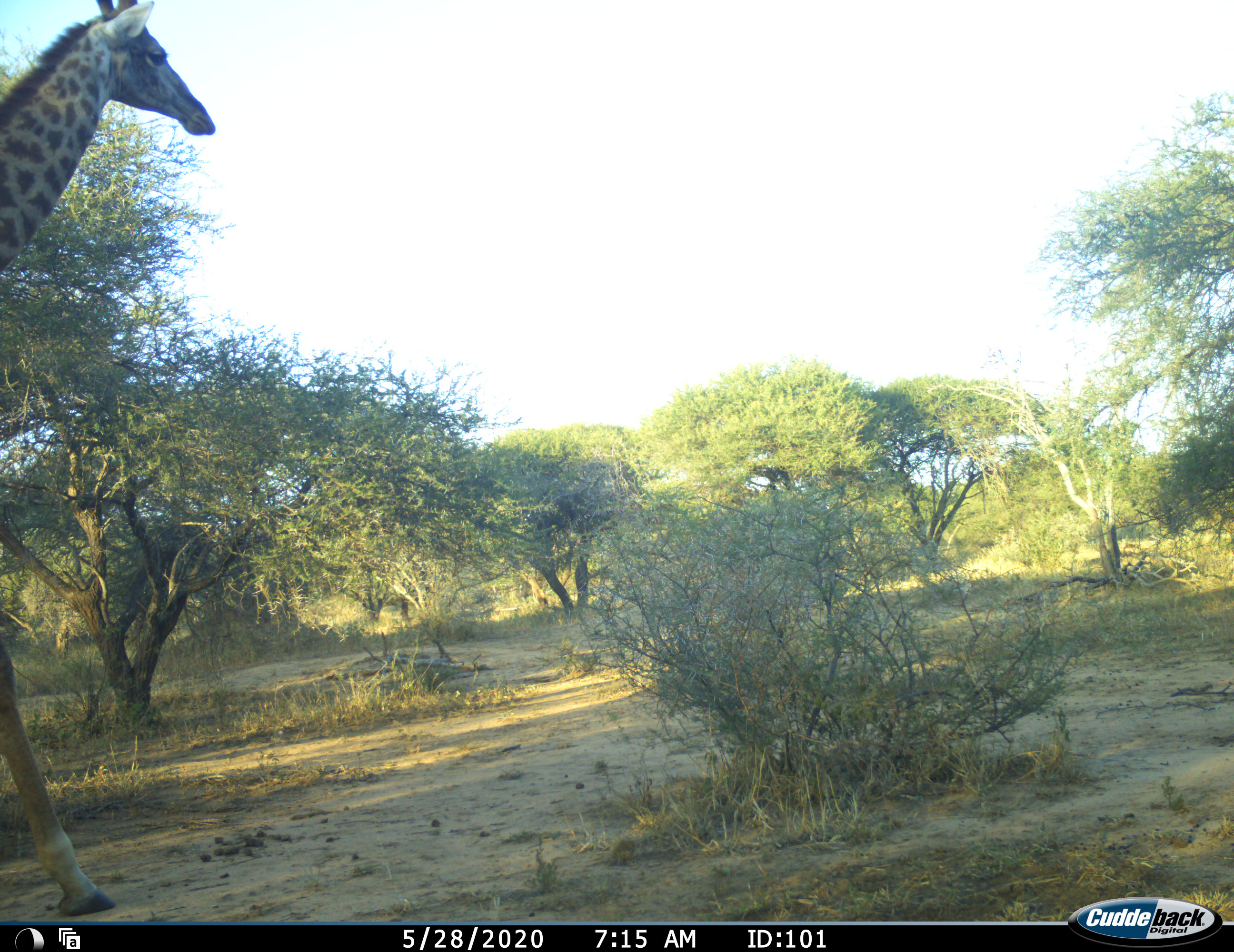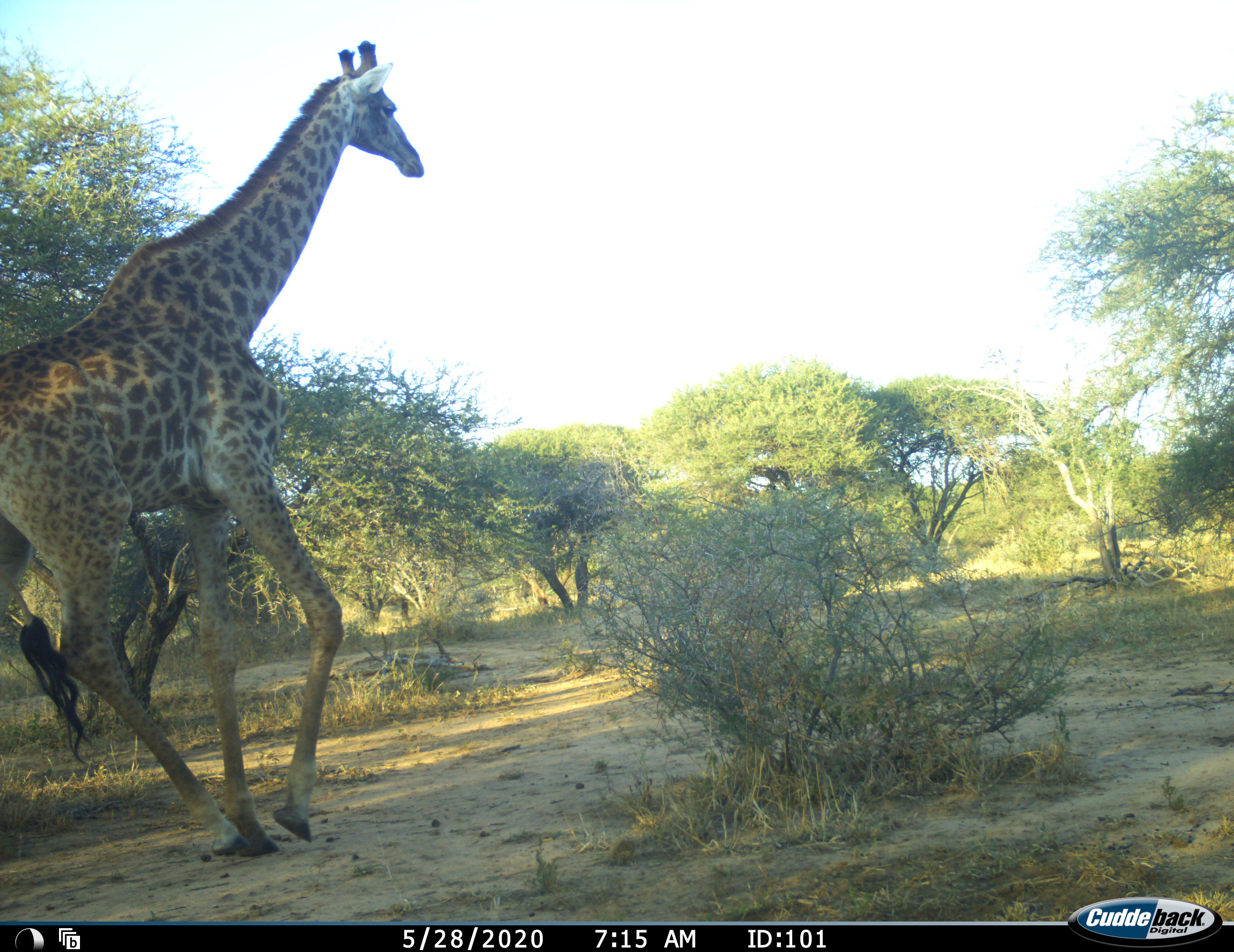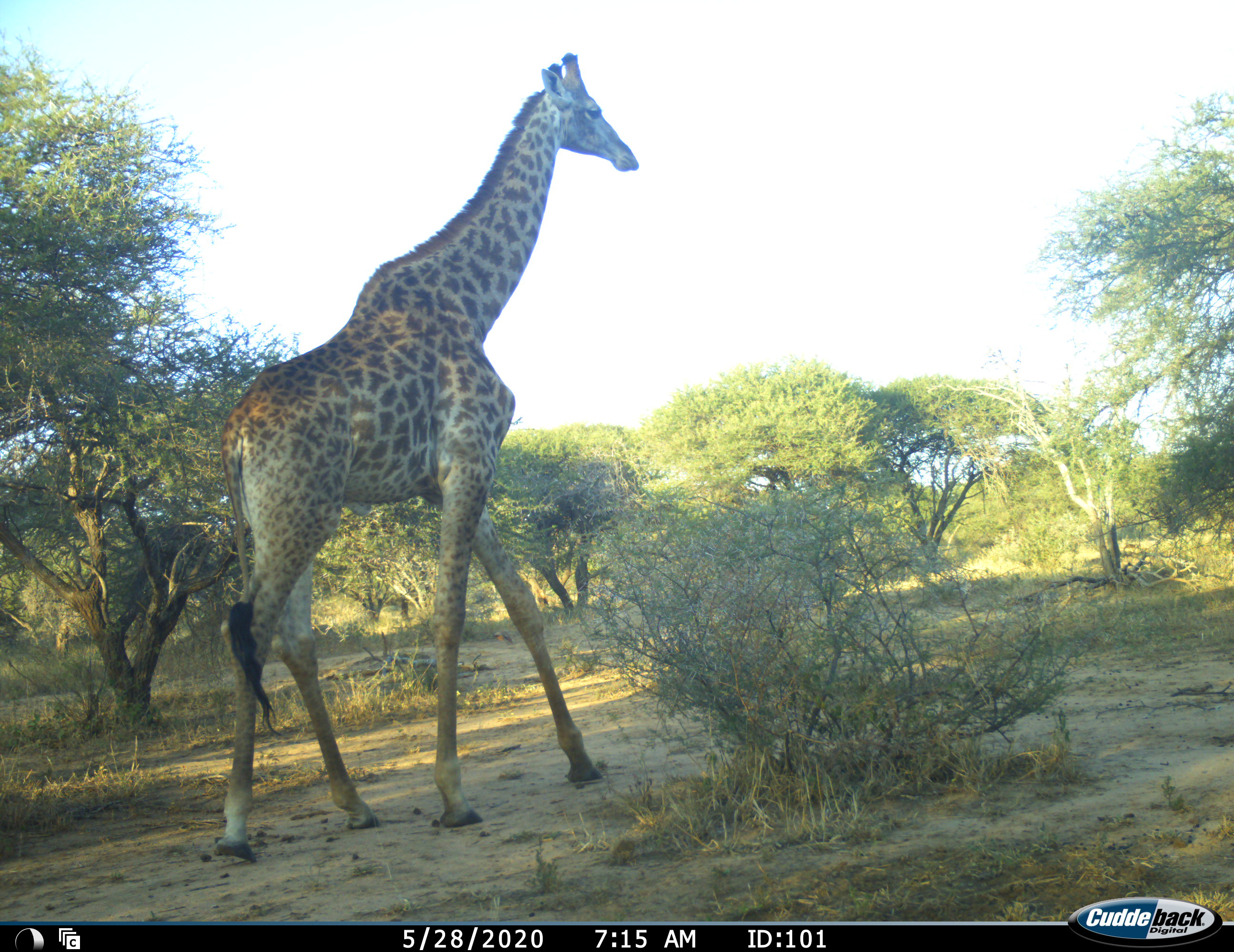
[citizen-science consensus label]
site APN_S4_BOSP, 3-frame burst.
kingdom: Animalia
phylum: Chordata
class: Mammalia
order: Artiodactyla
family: Giraffidae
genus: Giraffa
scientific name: Giraffa camelopardalis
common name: giraffe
Giraffe (Giraffa camelopardalis), count 1. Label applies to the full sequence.